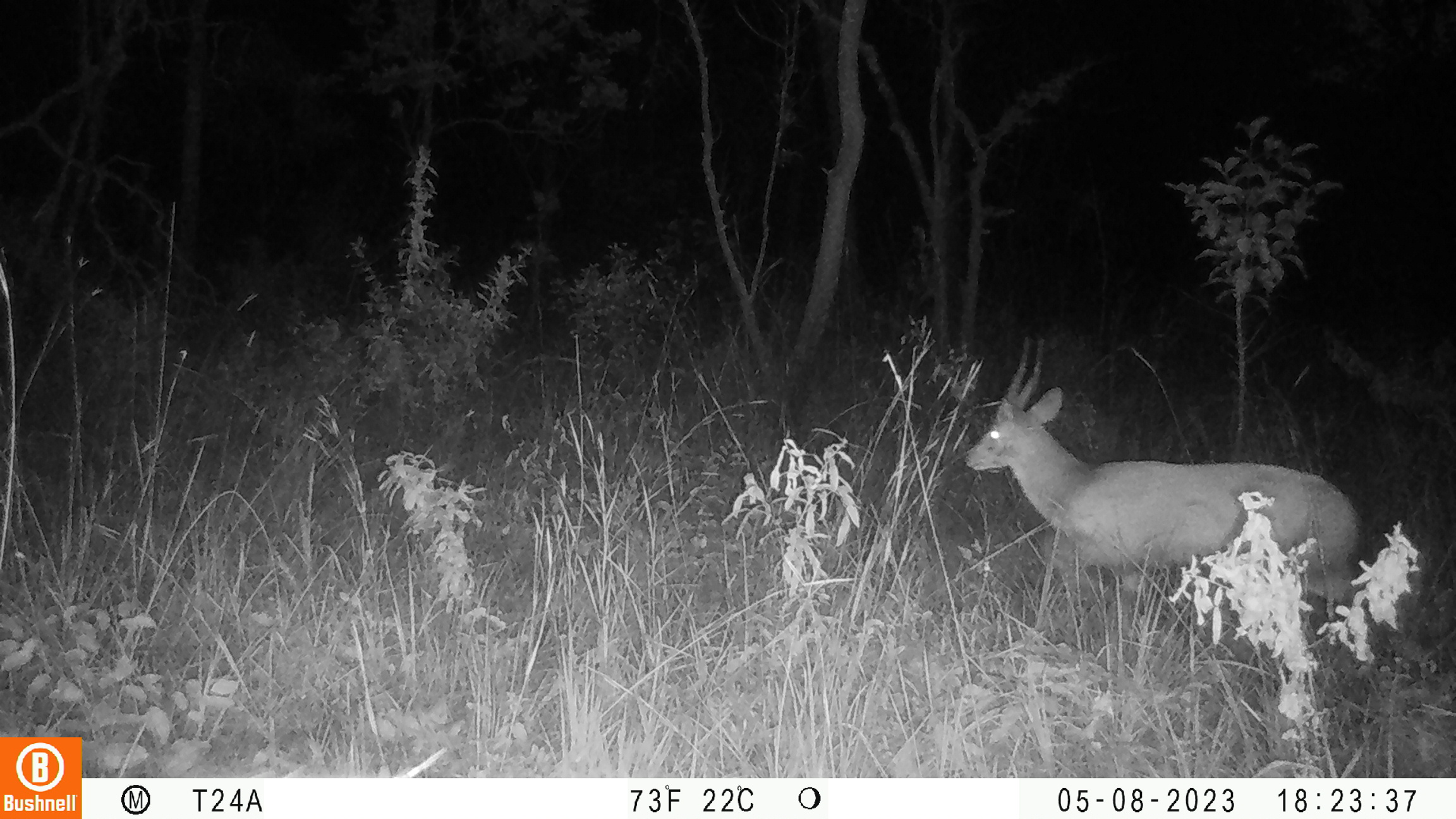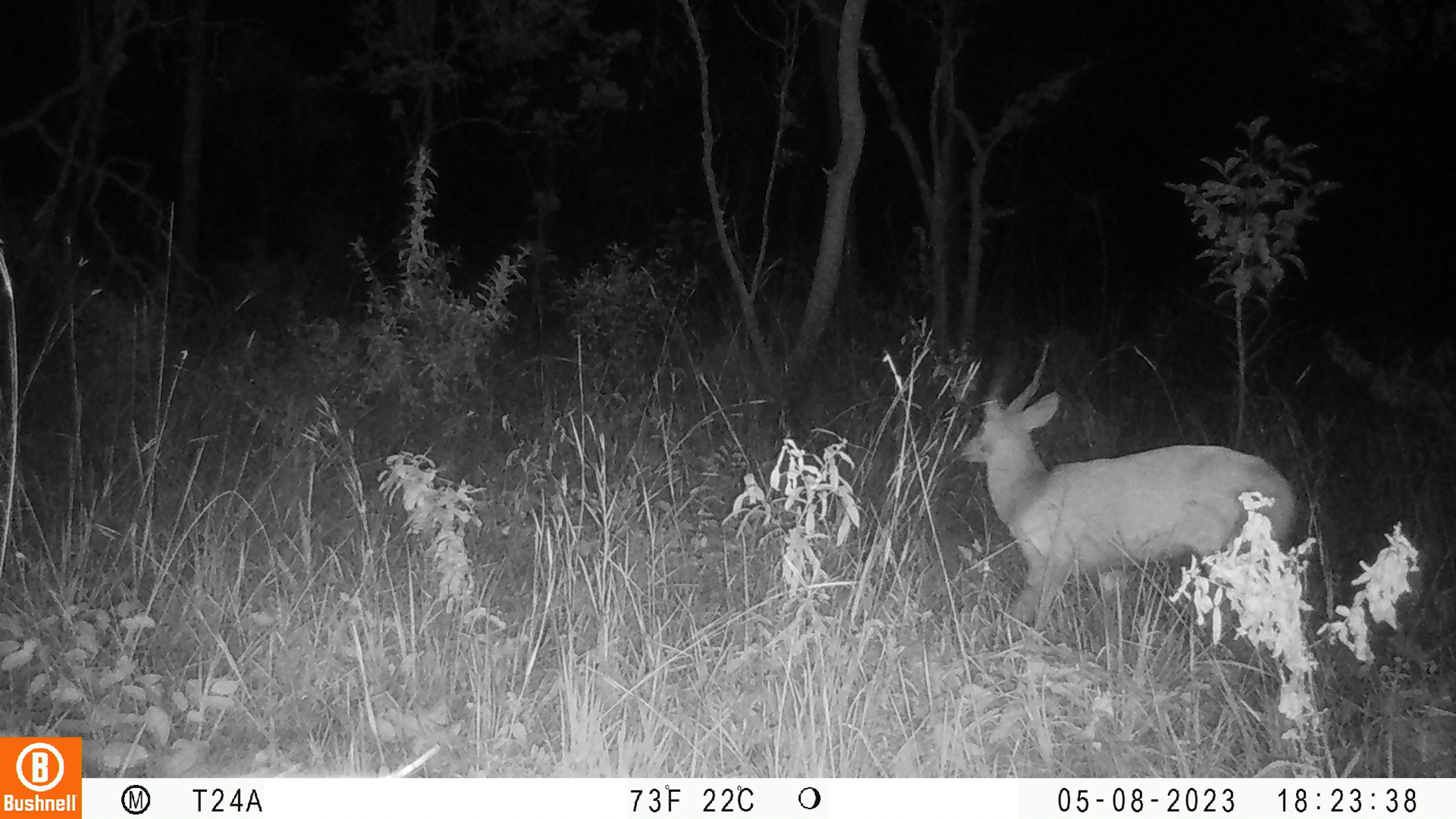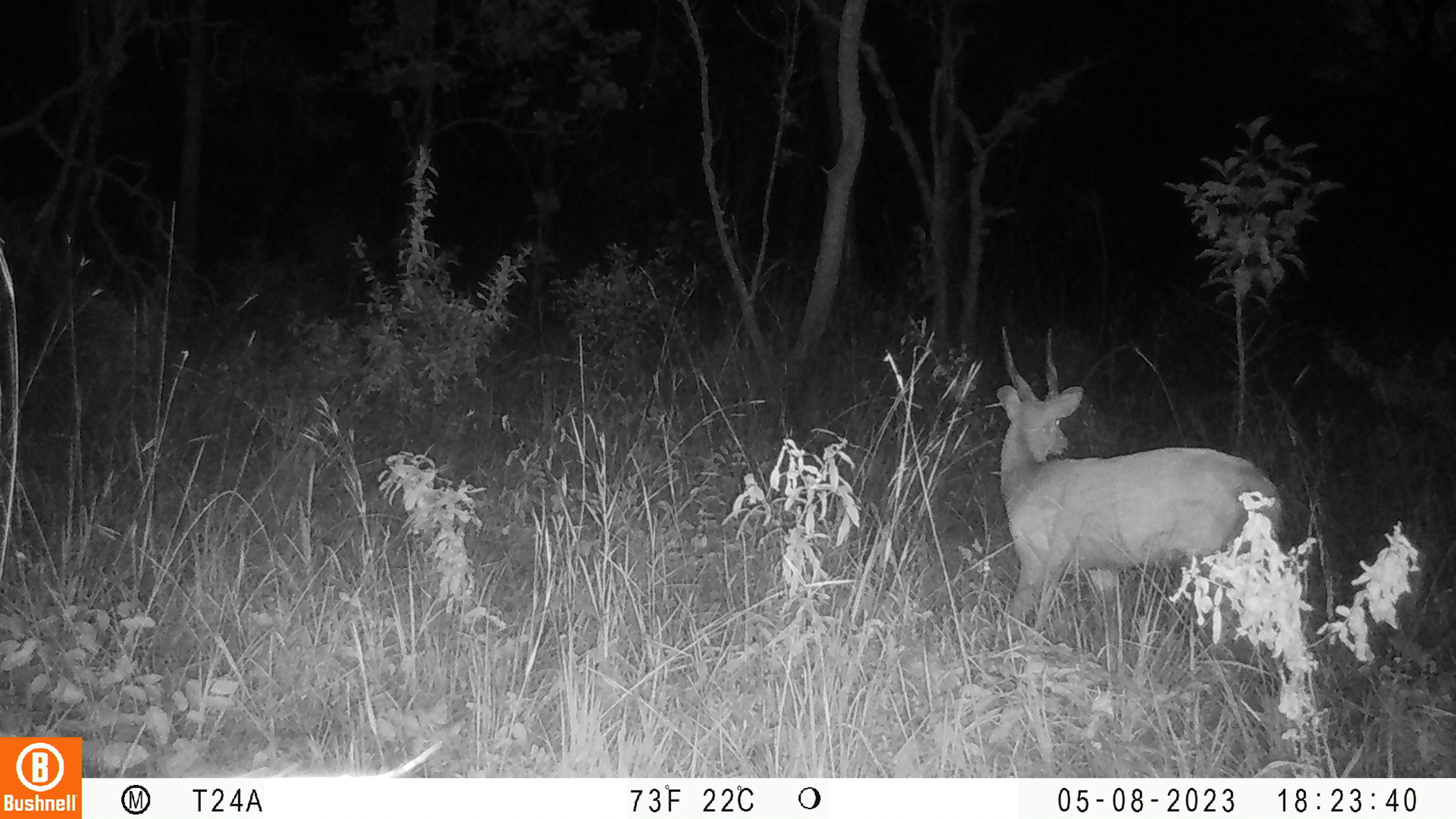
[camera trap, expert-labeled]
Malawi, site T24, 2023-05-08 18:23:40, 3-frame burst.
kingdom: Animalia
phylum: Chordata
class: Mammalia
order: Artiodactyla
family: Bovidae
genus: Tragelaphus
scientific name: Tragelaphus sylvaticus sylvaticus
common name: cape bushbuck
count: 1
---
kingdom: Animalia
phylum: Chordata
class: Mammalia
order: Artiodactyla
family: Bovidae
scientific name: Antilopinae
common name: small antelope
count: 1